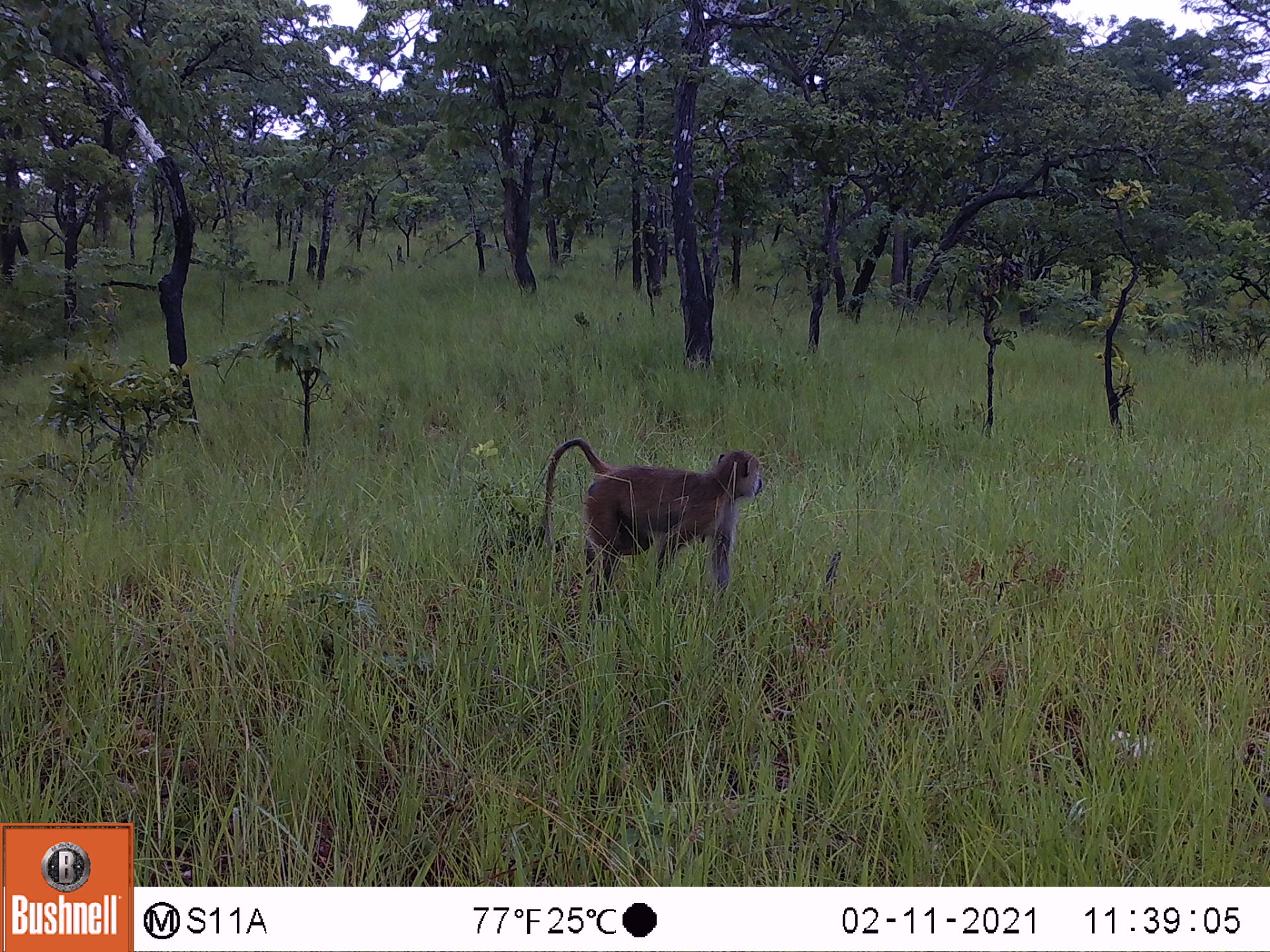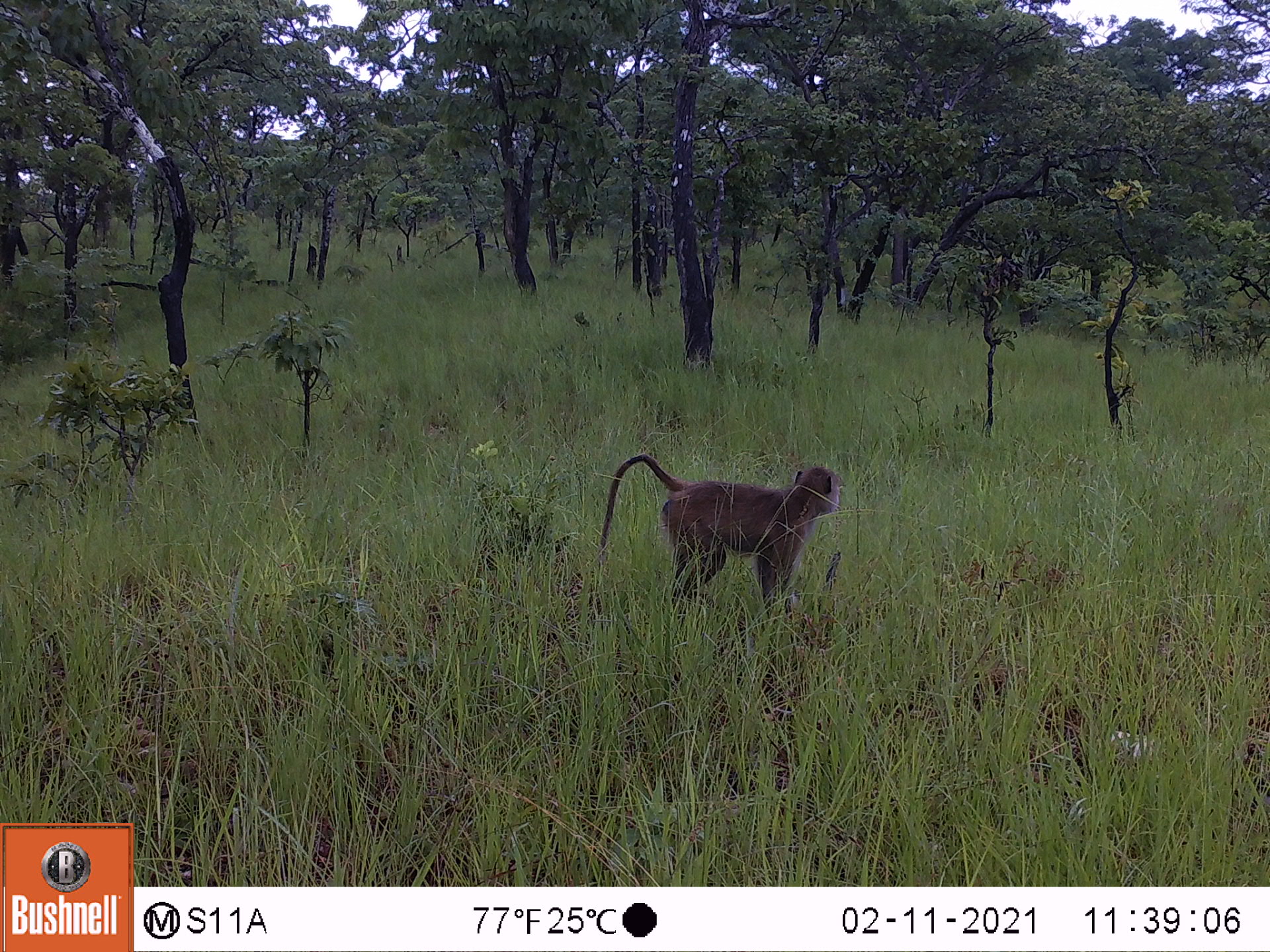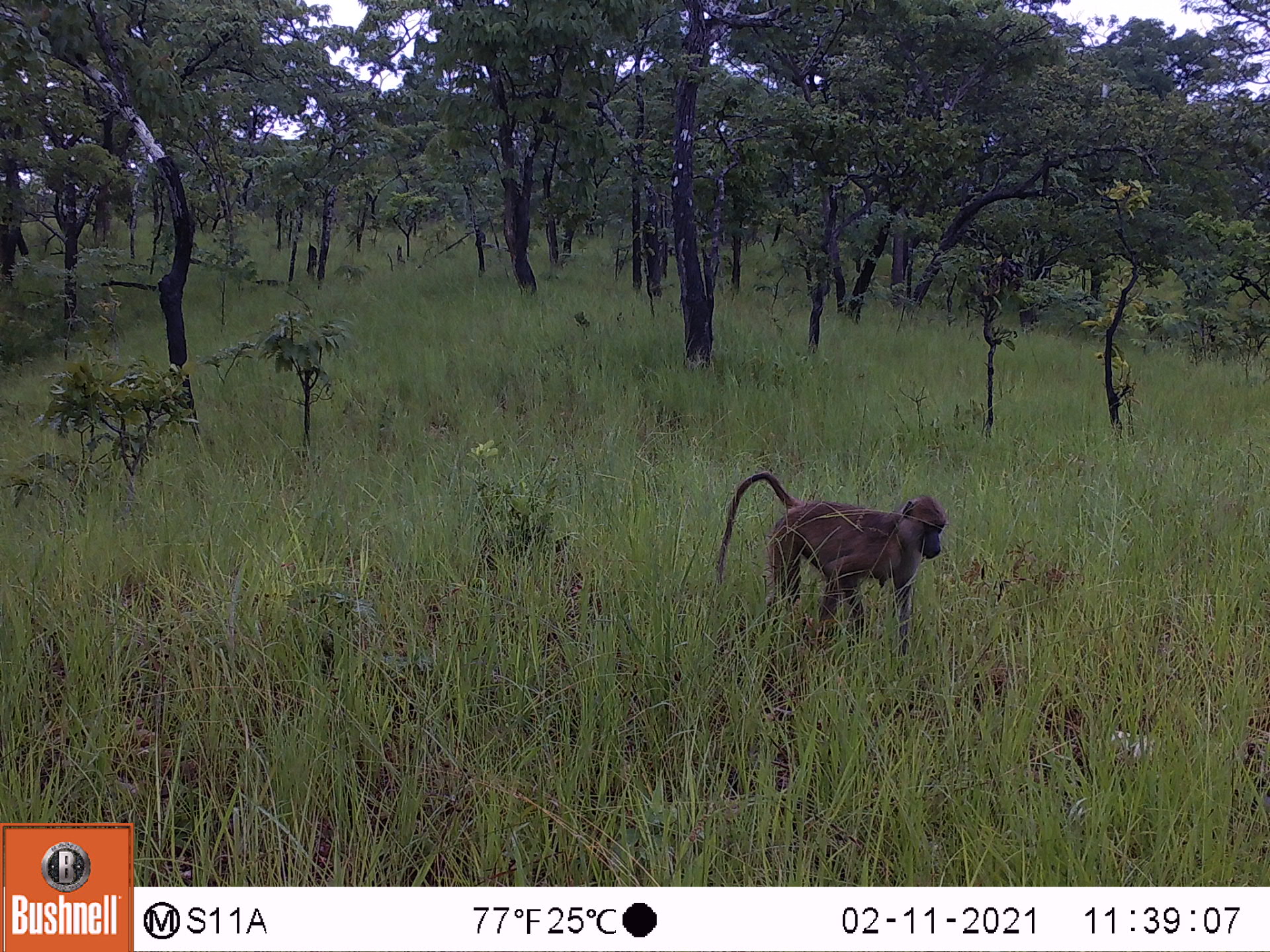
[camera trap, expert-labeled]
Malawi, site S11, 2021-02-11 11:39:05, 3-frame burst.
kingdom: Animalia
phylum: Chordata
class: Mammalia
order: Primates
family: Cercopithecidae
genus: Papio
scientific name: Papio cynocephalus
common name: yellow baboon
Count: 1.